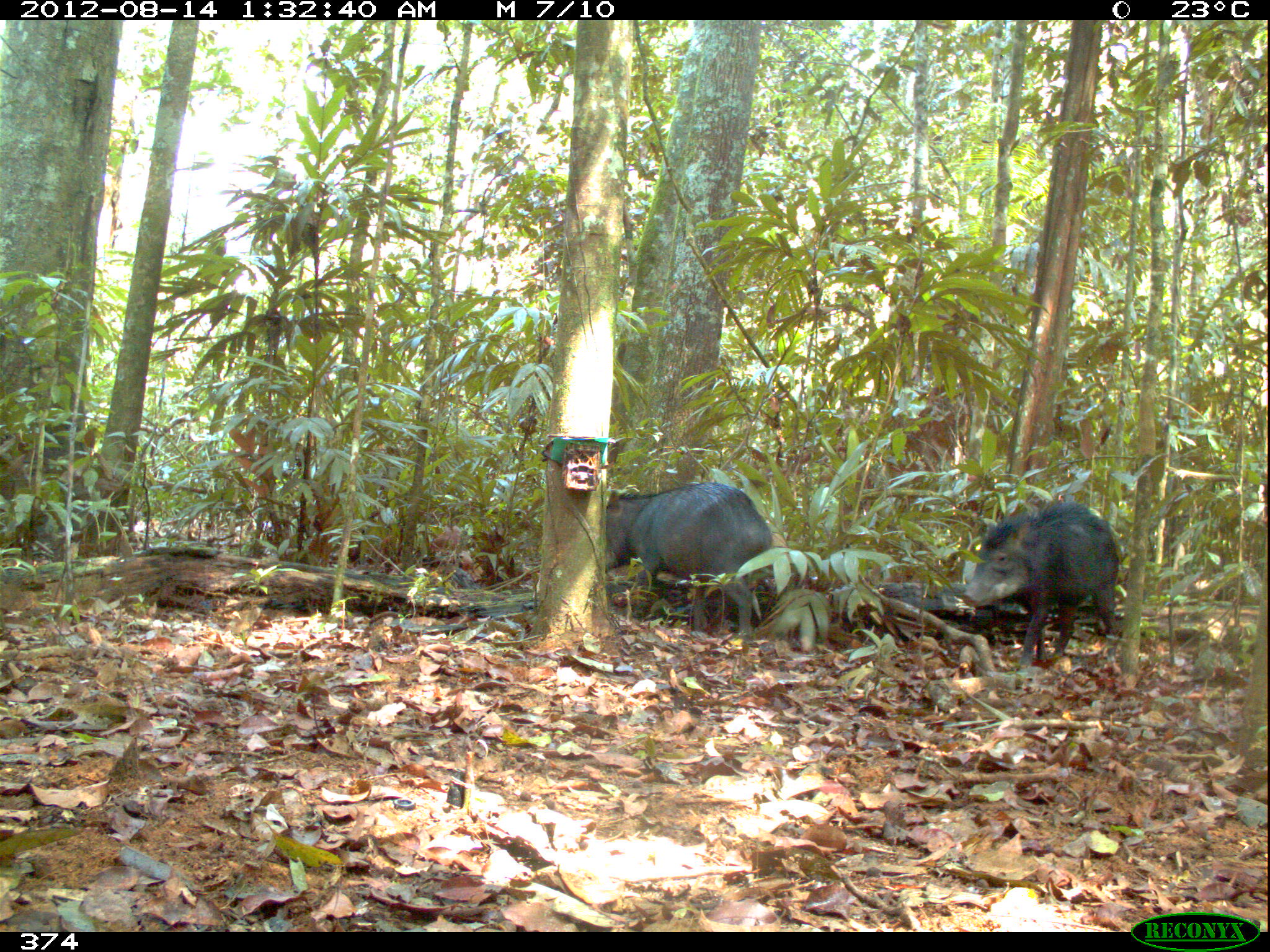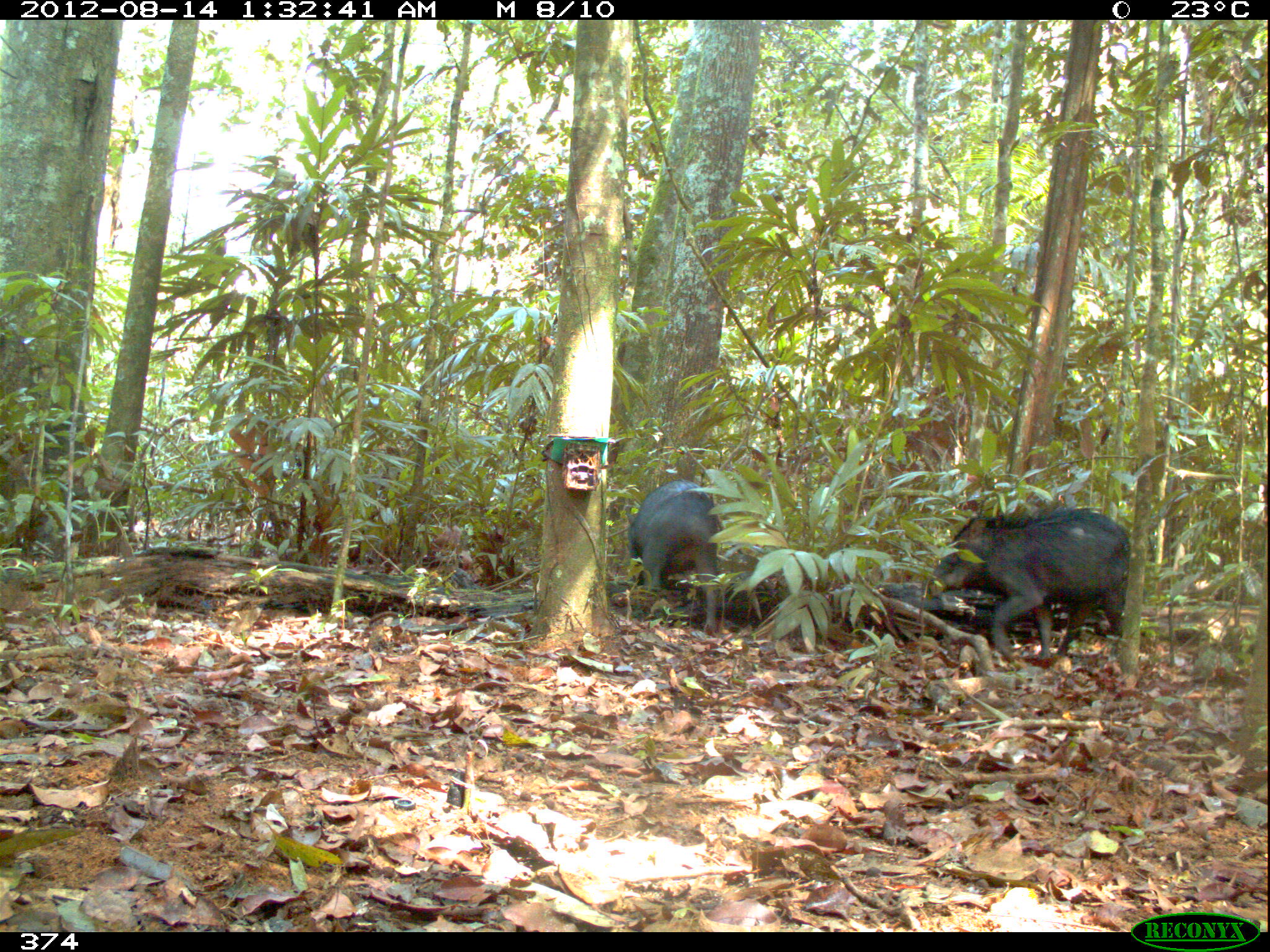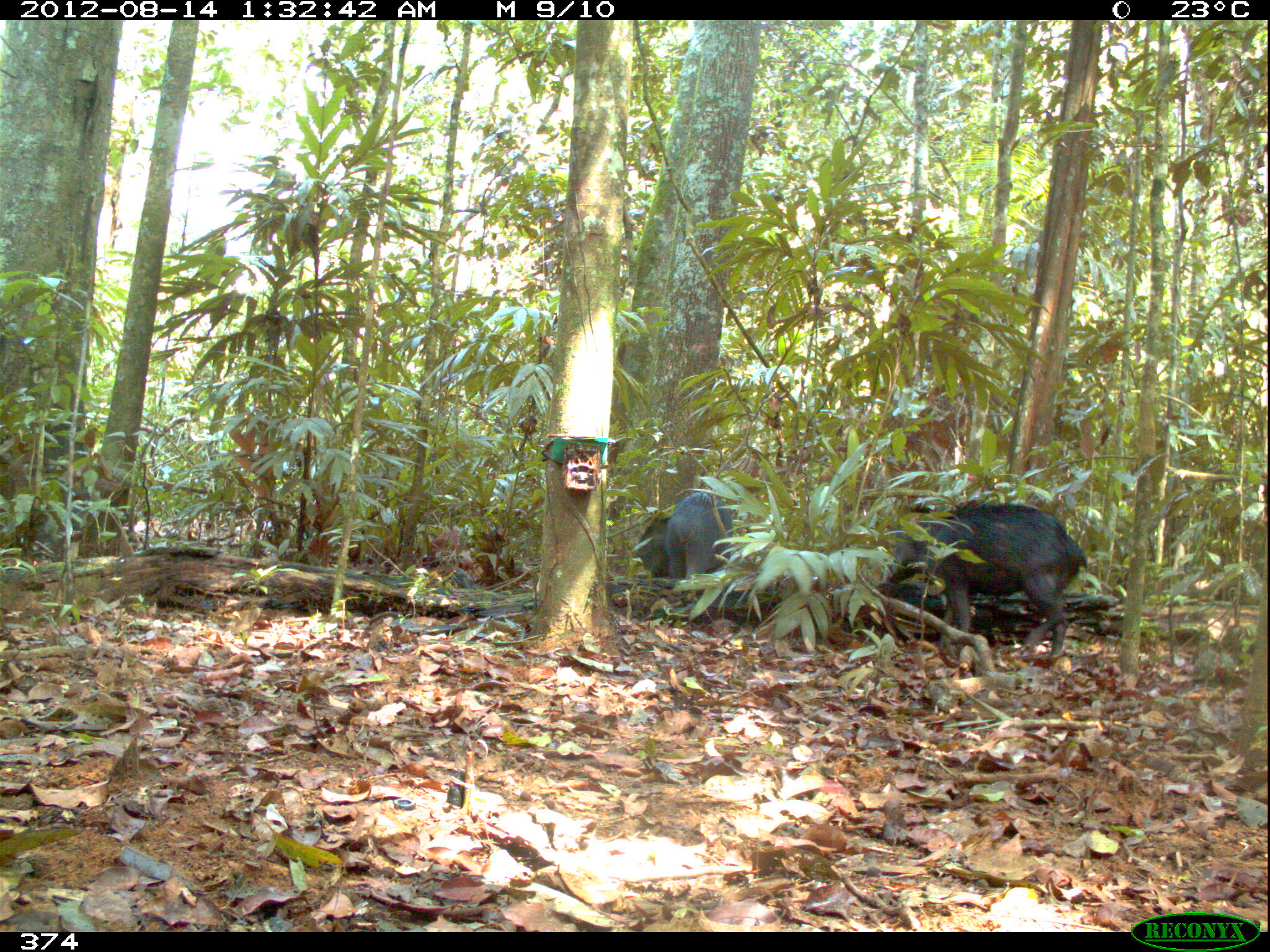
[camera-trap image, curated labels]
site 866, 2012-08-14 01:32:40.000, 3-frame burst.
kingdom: Animalia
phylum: Chordata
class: Mammalia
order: Artiodactyla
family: Tayassuidae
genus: Tayassu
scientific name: Tayassu pecari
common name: white-lipped peccary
Tayassu pecari (white-lipped peccary).